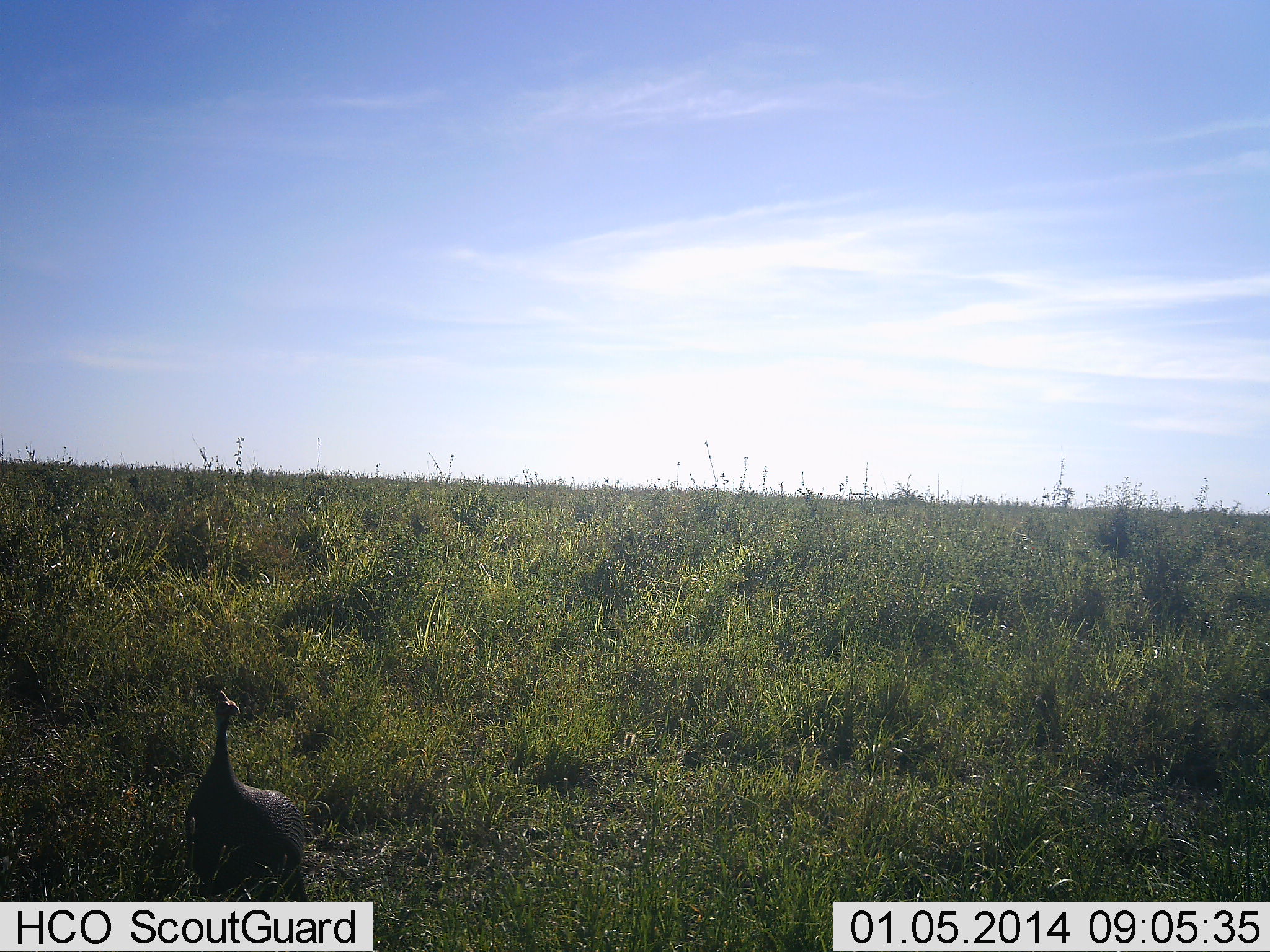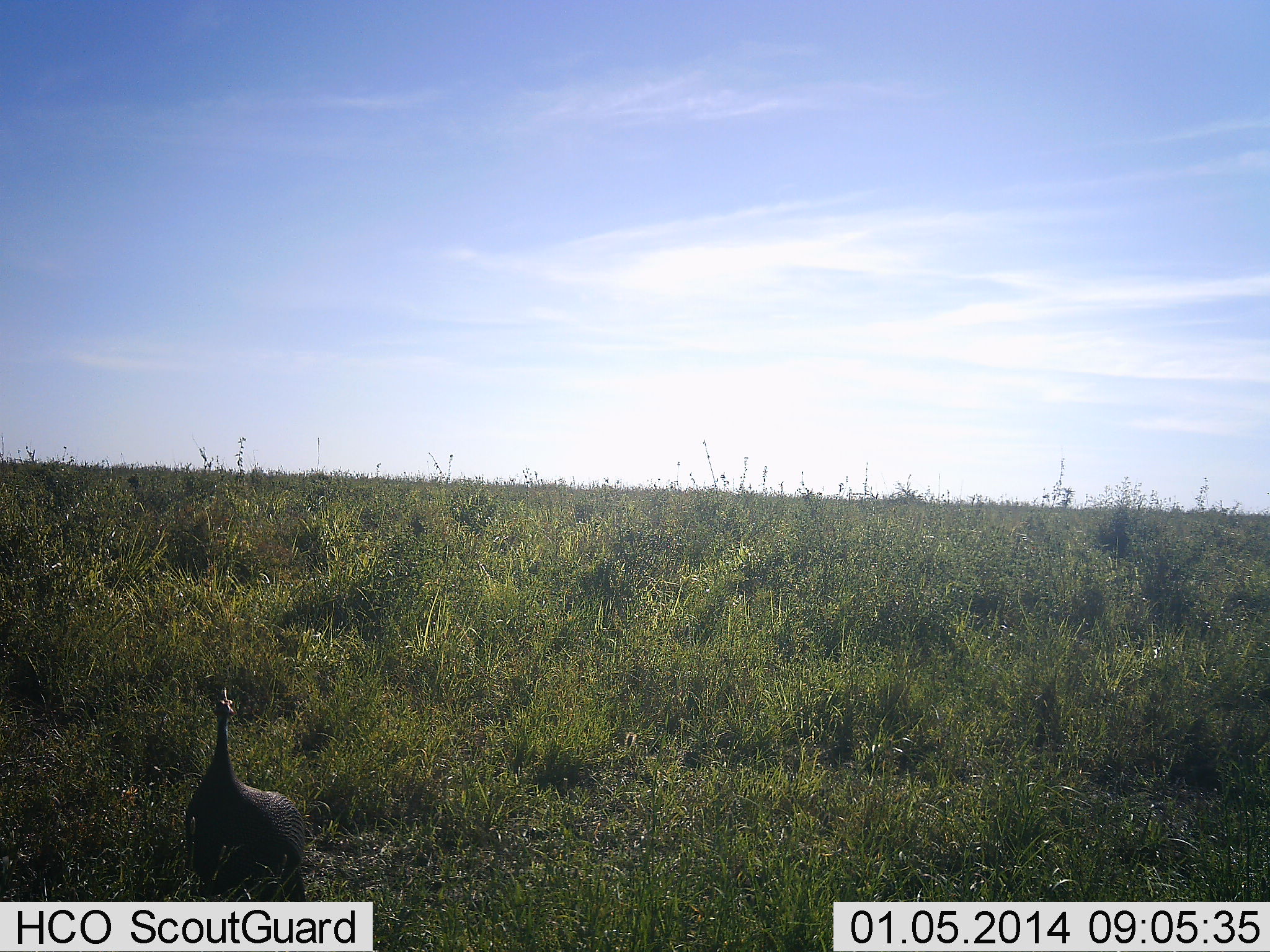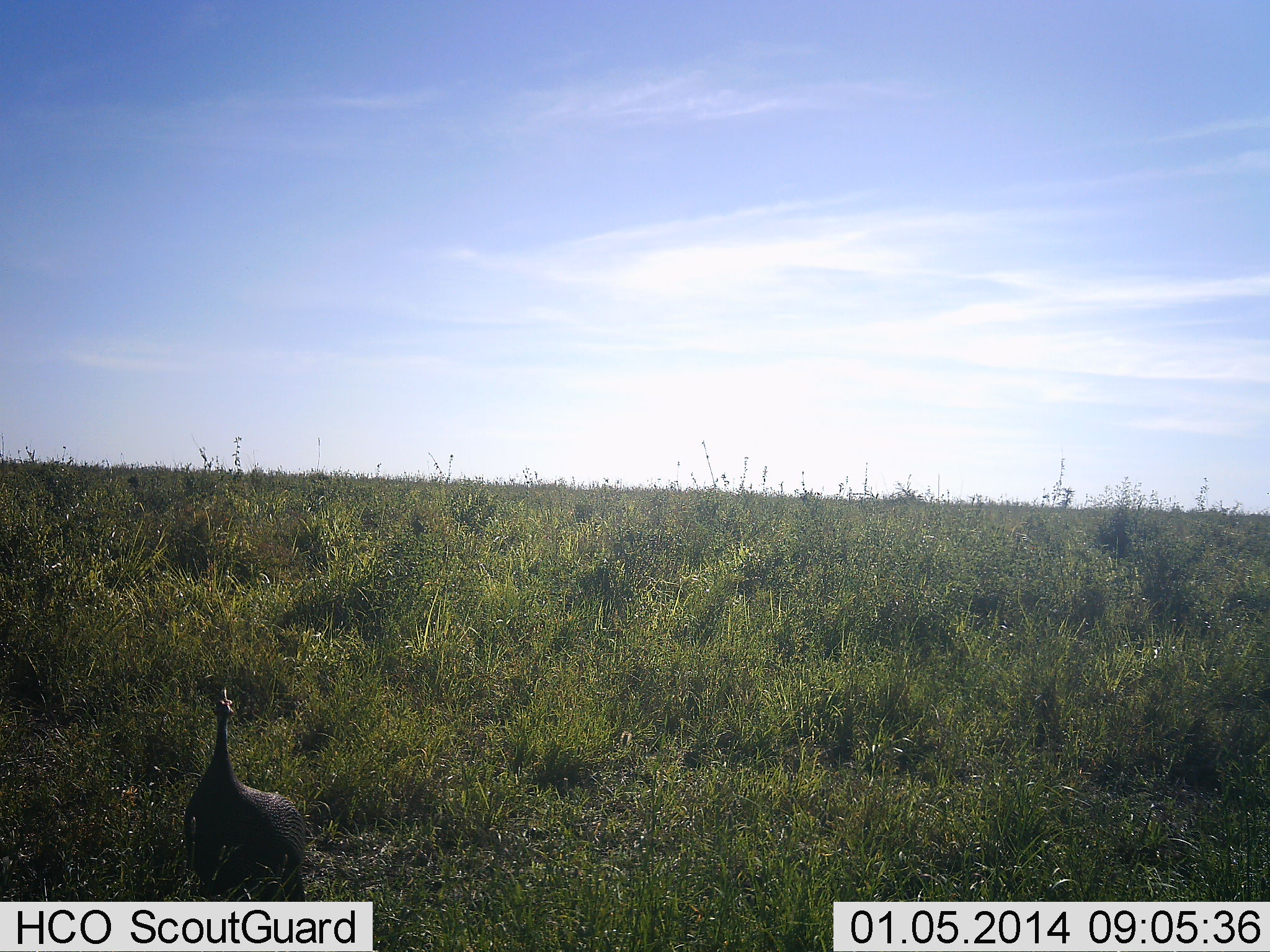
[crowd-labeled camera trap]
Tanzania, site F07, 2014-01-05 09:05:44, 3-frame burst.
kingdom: Animalia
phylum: Chordata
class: Aves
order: Galliformes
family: Numididae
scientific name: Numididae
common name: guinea fowl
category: guineafowl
Guineafowl (guinea fowl) (Numididae), count 1. Behavior (volunteer vote fractions): standing 90%, resting 10%, moving 0%, interacting 0%. Young present (vote fraction): 0%. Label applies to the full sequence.